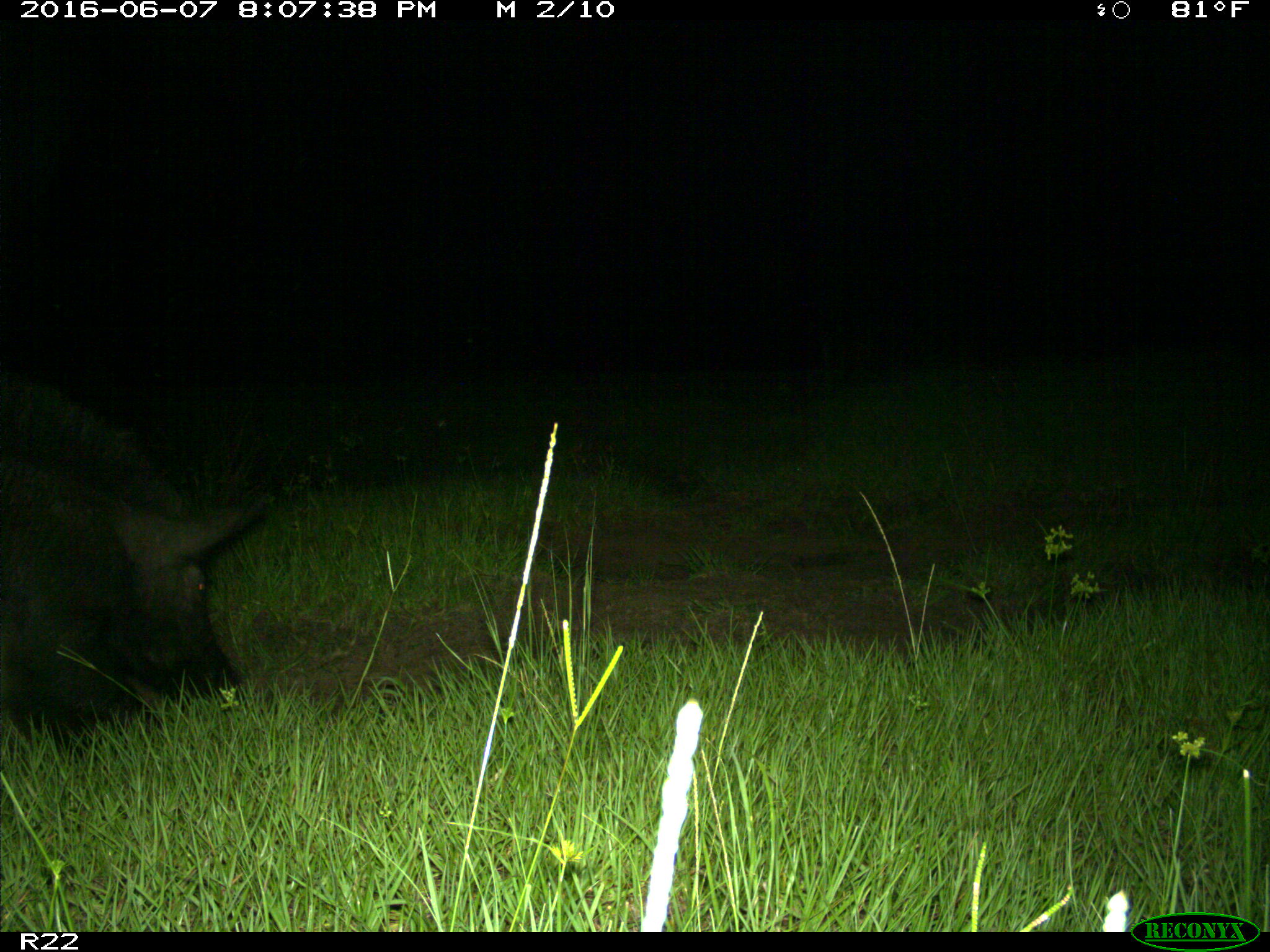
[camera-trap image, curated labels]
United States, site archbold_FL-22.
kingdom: Animalia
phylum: Chordata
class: Mammalia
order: Artiodactyla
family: Suidae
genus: Sus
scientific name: Sus scrofa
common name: wild boar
Sus scrofa (wild boar).